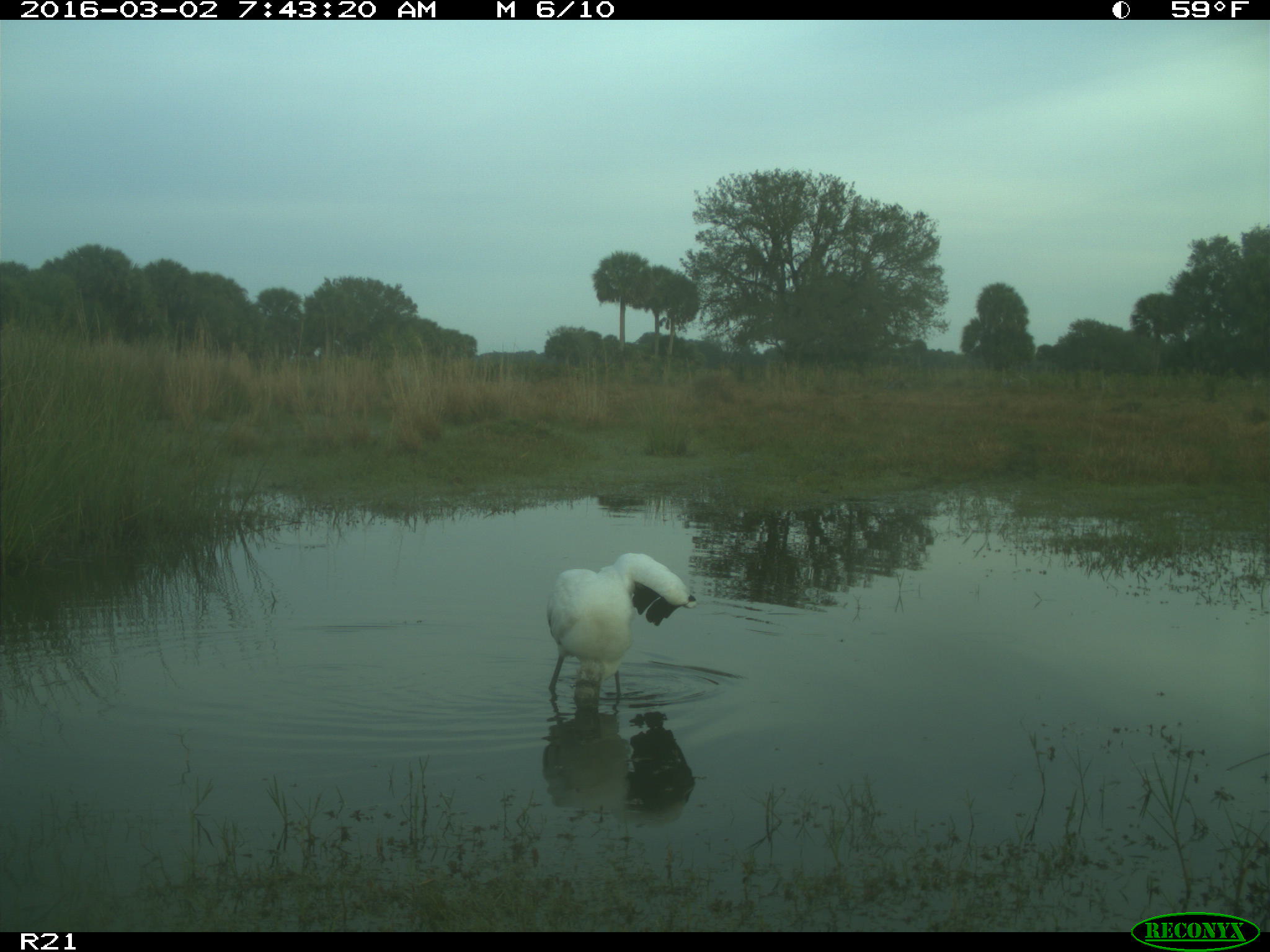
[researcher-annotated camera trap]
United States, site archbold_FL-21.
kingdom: Animalia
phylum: Chordata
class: Aves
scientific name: Aves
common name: birds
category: unidentified bird